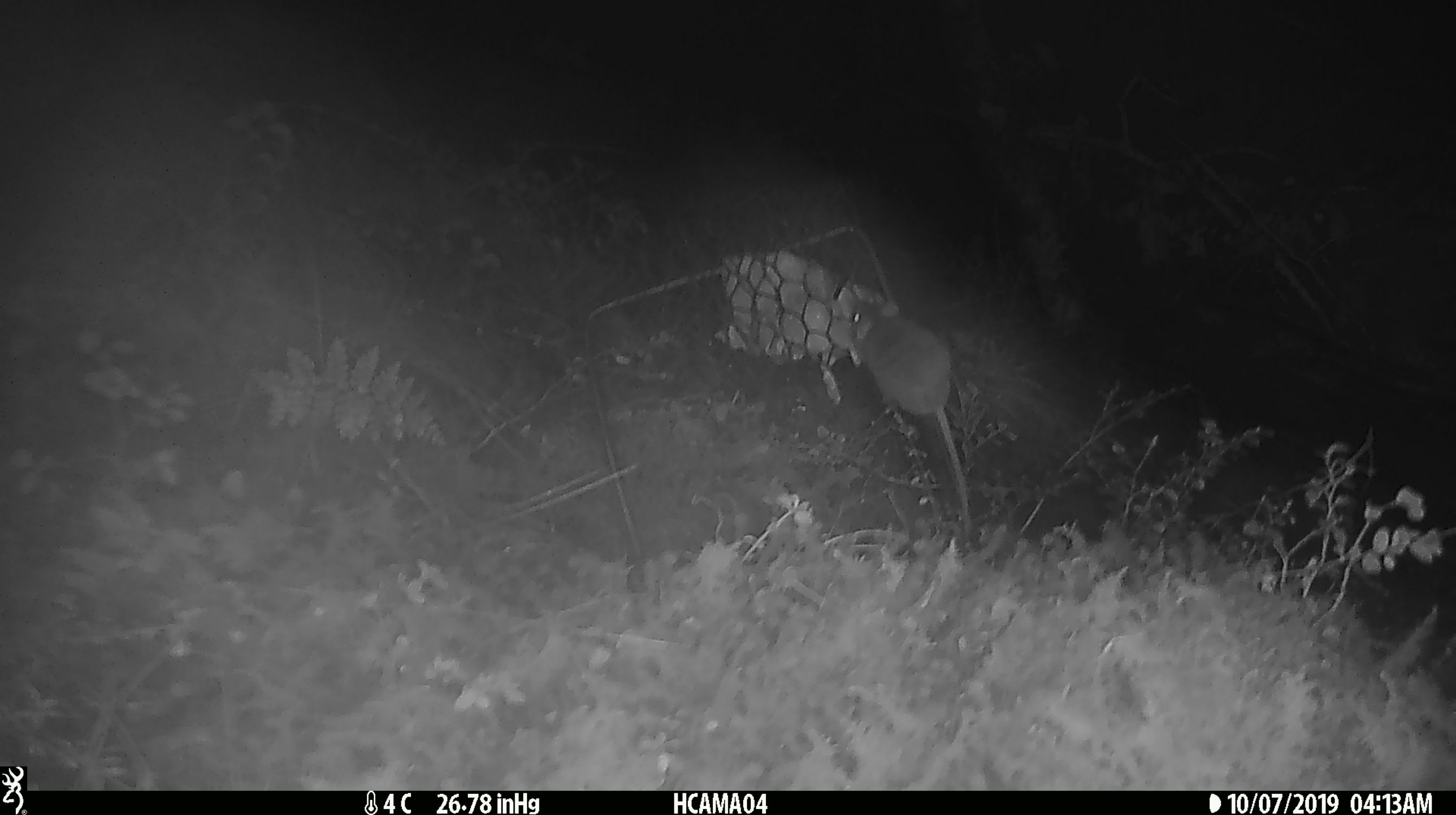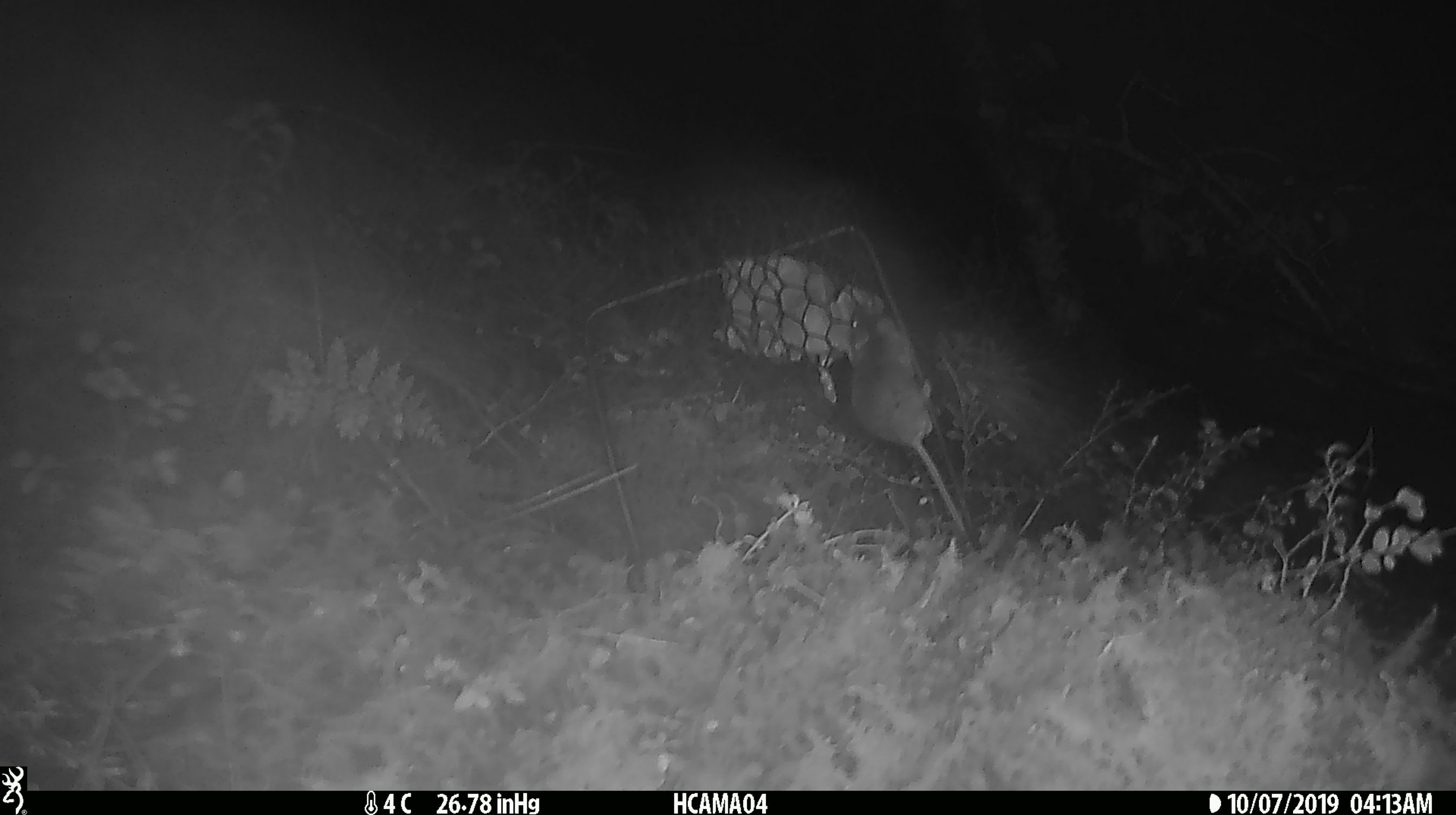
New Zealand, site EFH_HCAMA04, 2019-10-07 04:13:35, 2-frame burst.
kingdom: Animalia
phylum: Chordata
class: Mammalia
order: Rodentia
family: Muridae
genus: Mus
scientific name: Mus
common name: mouse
Mouse (Mus).